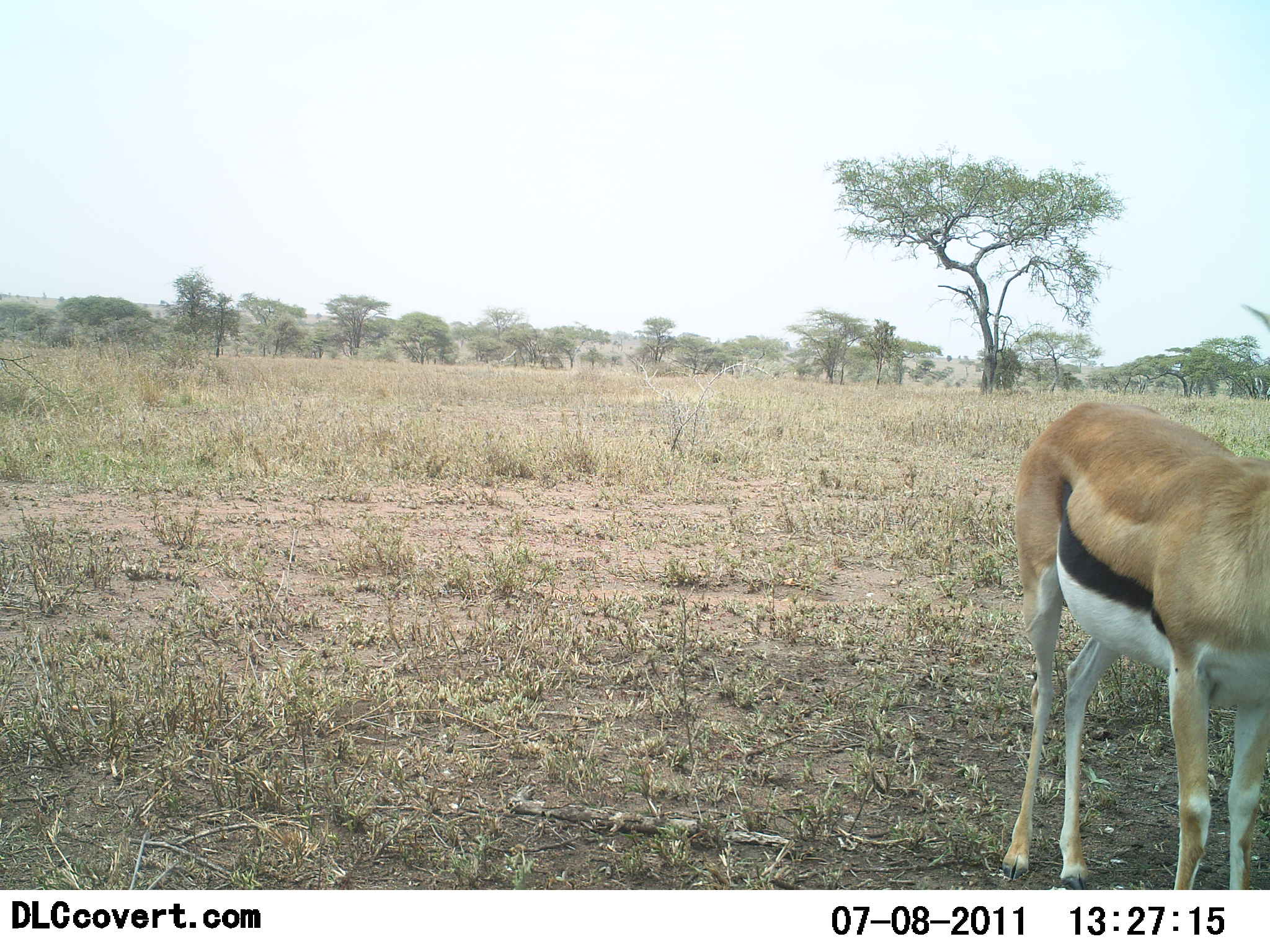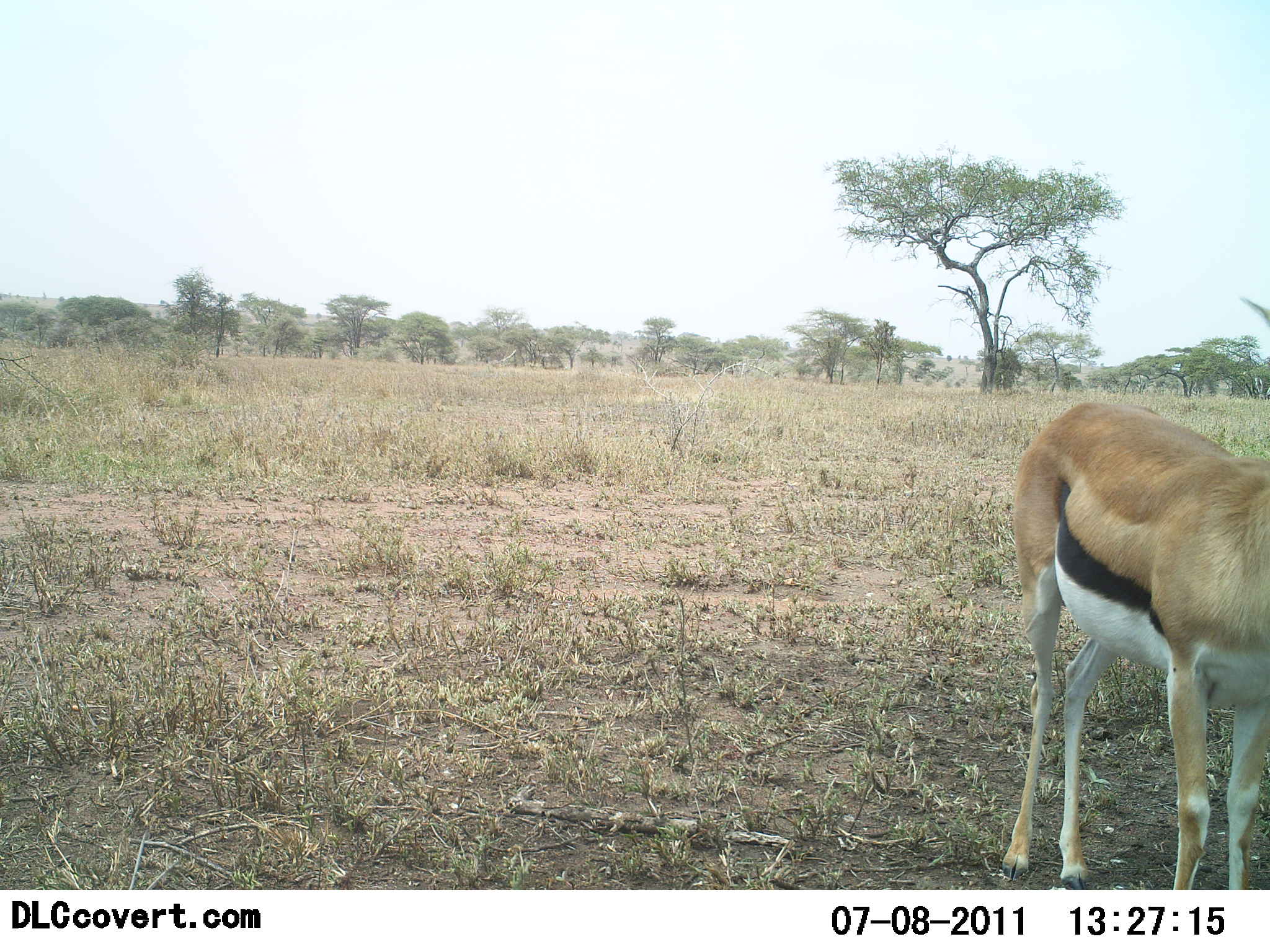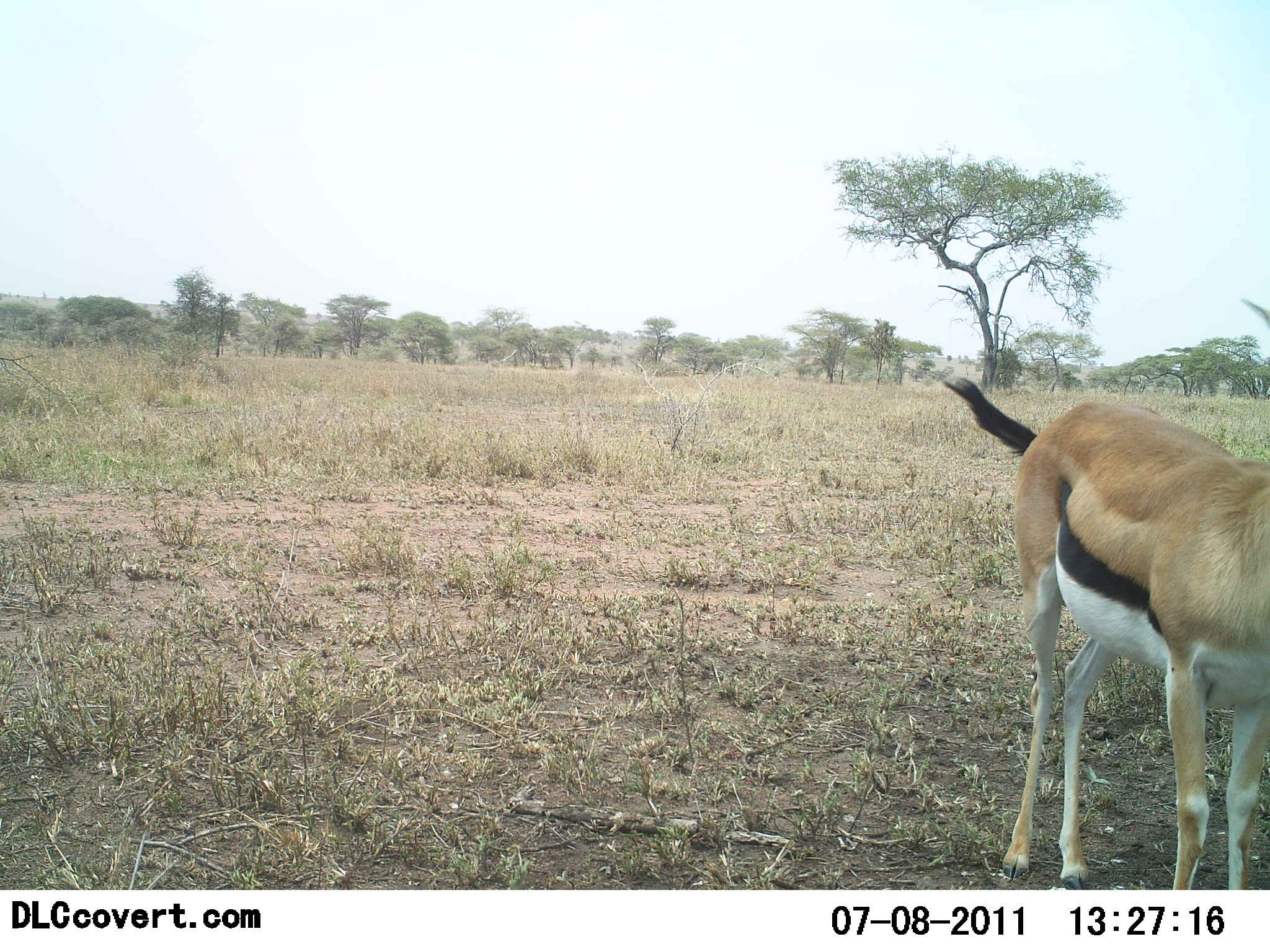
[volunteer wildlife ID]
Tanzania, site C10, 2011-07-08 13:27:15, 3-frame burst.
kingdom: Animalia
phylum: Chordata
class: Mammalia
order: Artiodactyla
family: Bovidae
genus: Eudorcas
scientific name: Eudorcas thomsonii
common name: thomson's gazelle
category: gazellethomsons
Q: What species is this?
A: Gazellethomsons (thomson's gazelle) (Eudorcas thomsonii).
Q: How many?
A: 1.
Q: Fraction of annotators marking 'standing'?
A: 100%.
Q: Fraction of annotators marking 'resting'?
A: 0%.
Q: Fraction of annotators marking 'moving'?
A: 0%.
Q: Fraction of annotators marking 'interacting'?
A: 0%.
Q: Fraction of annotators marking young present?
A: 0%.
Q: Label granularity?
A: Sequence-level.